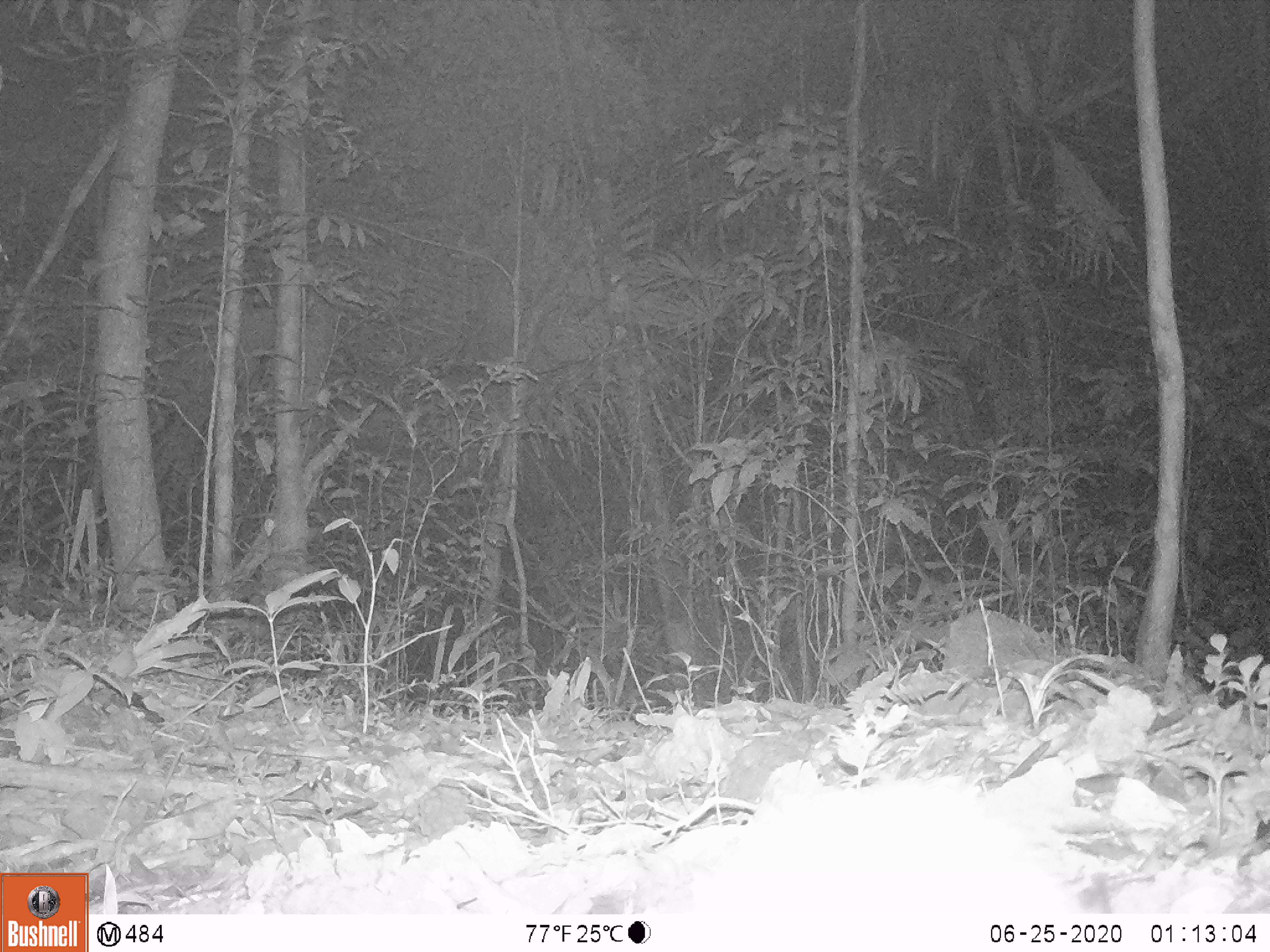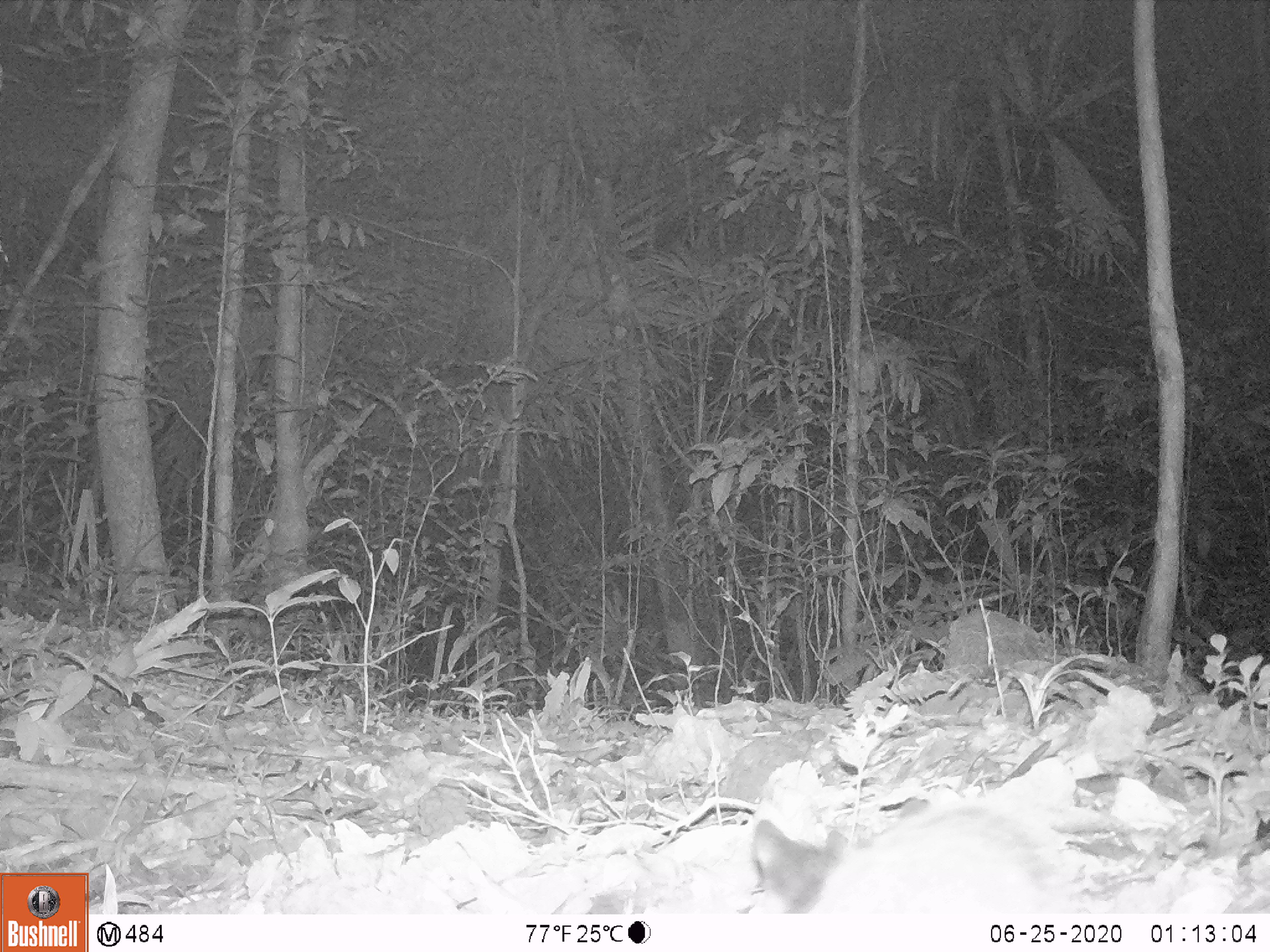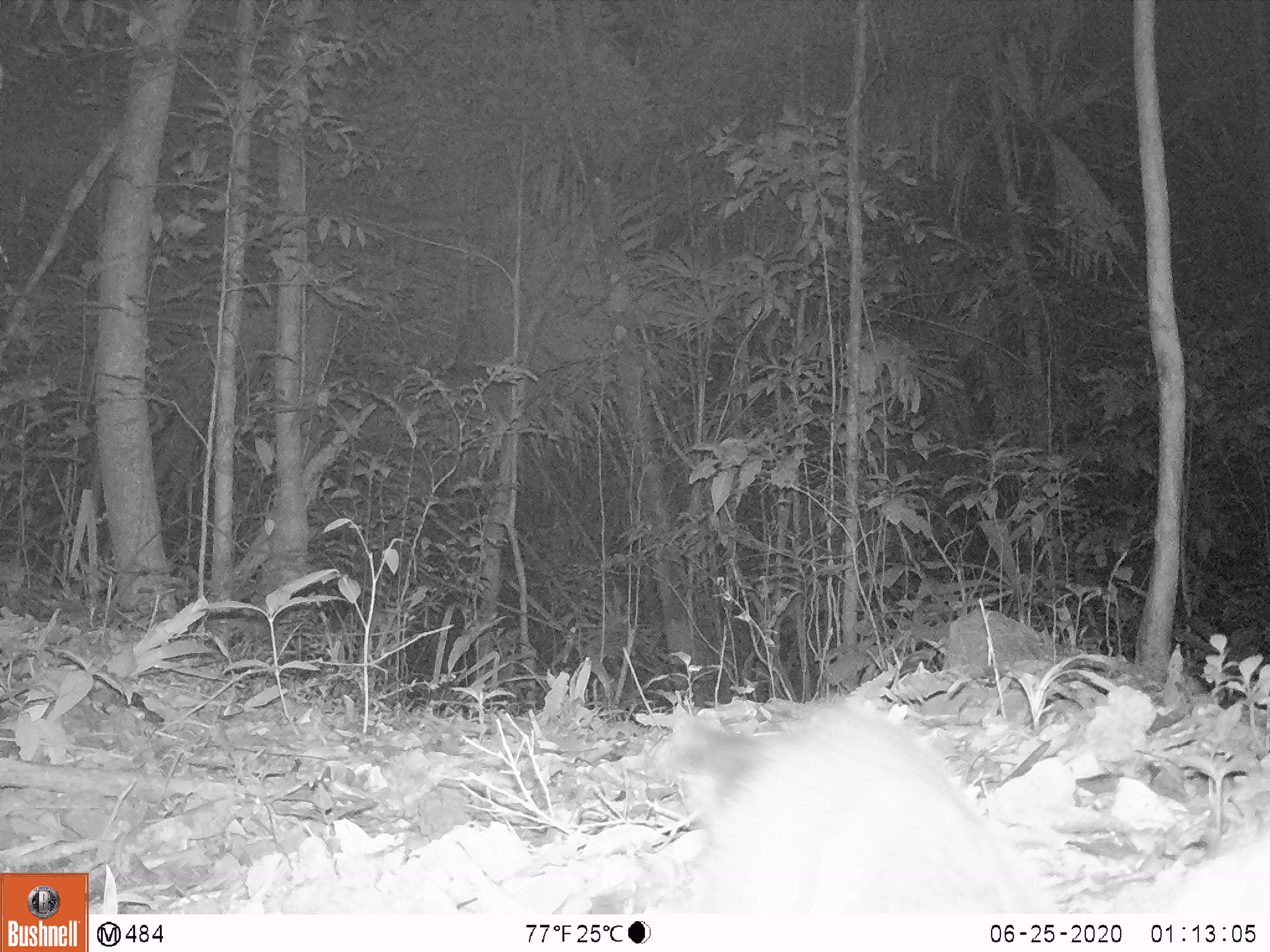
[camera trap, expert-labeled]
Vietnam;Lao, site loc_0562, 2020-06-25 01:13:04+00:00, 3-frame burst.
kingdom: Animalia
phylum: Chordata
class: Mammalia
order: Carnivora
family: Viverridae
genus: Paguma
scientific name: Paguma larvata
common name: masked palm civet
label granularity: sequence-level